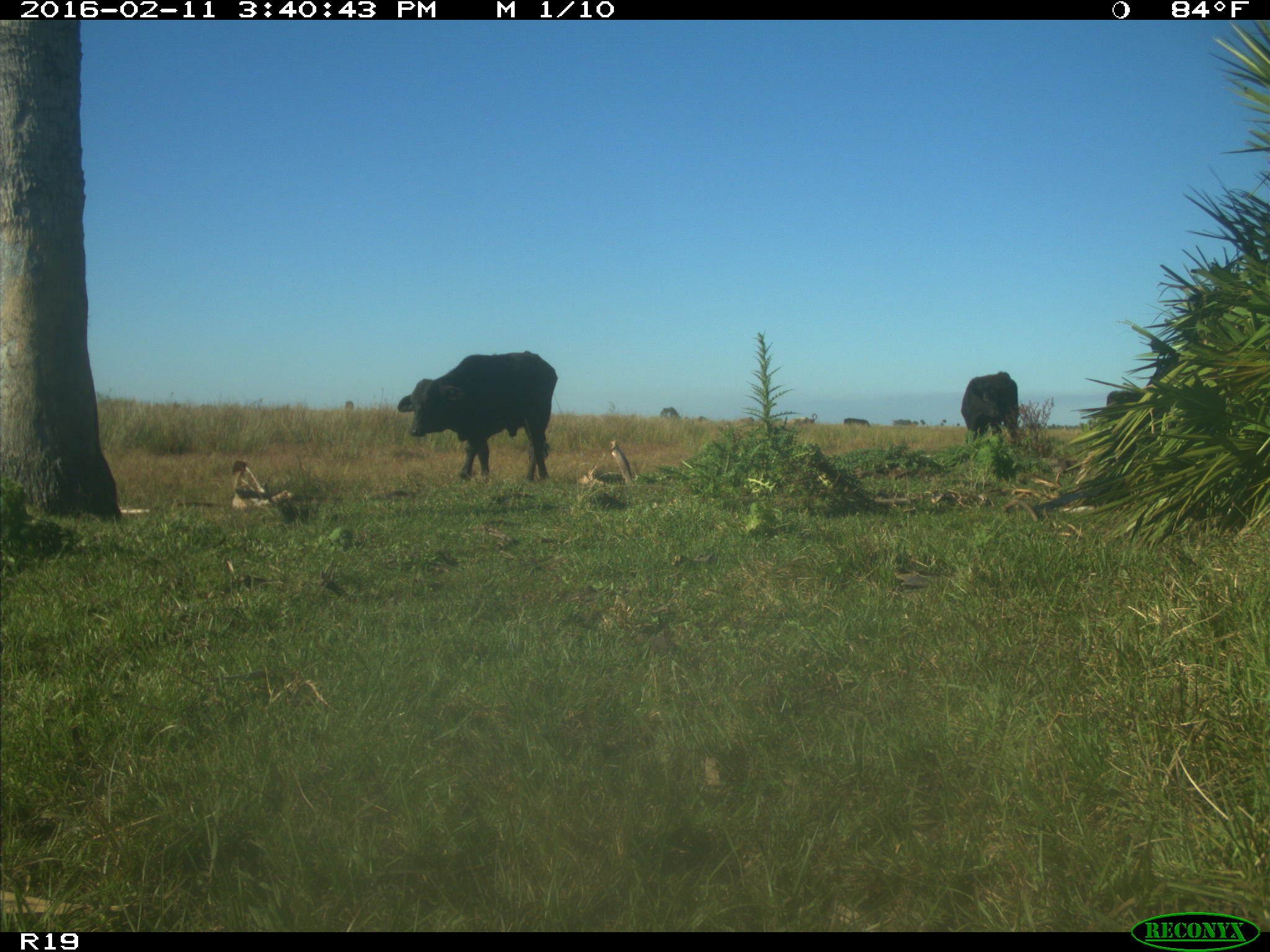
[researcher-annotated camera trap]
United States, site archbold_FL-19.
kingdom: Animalia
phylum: Chordata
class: Mammalia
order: Artiodactyla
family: Bovidae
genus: Bos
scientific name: Bos taurus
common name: domestic cow